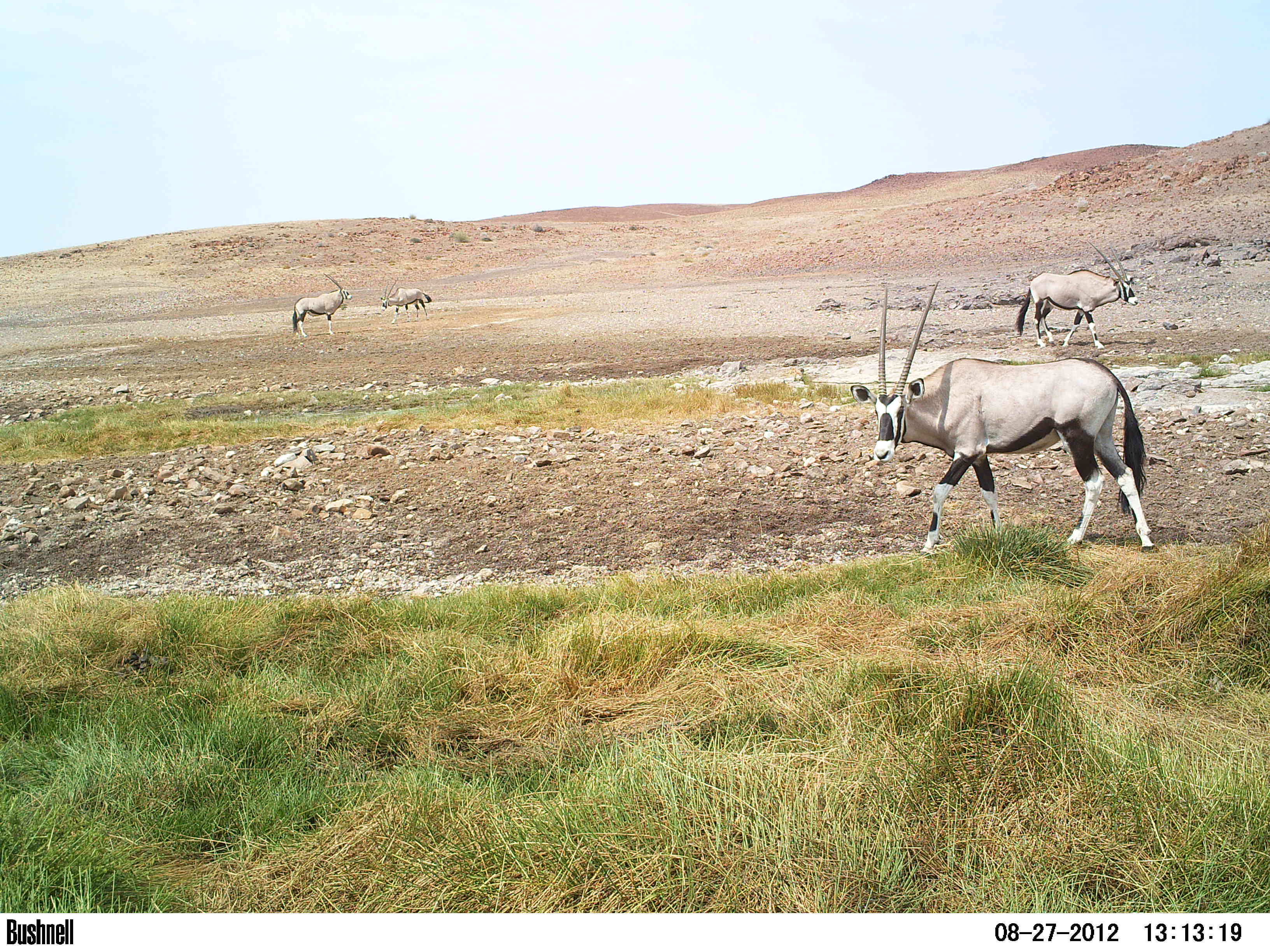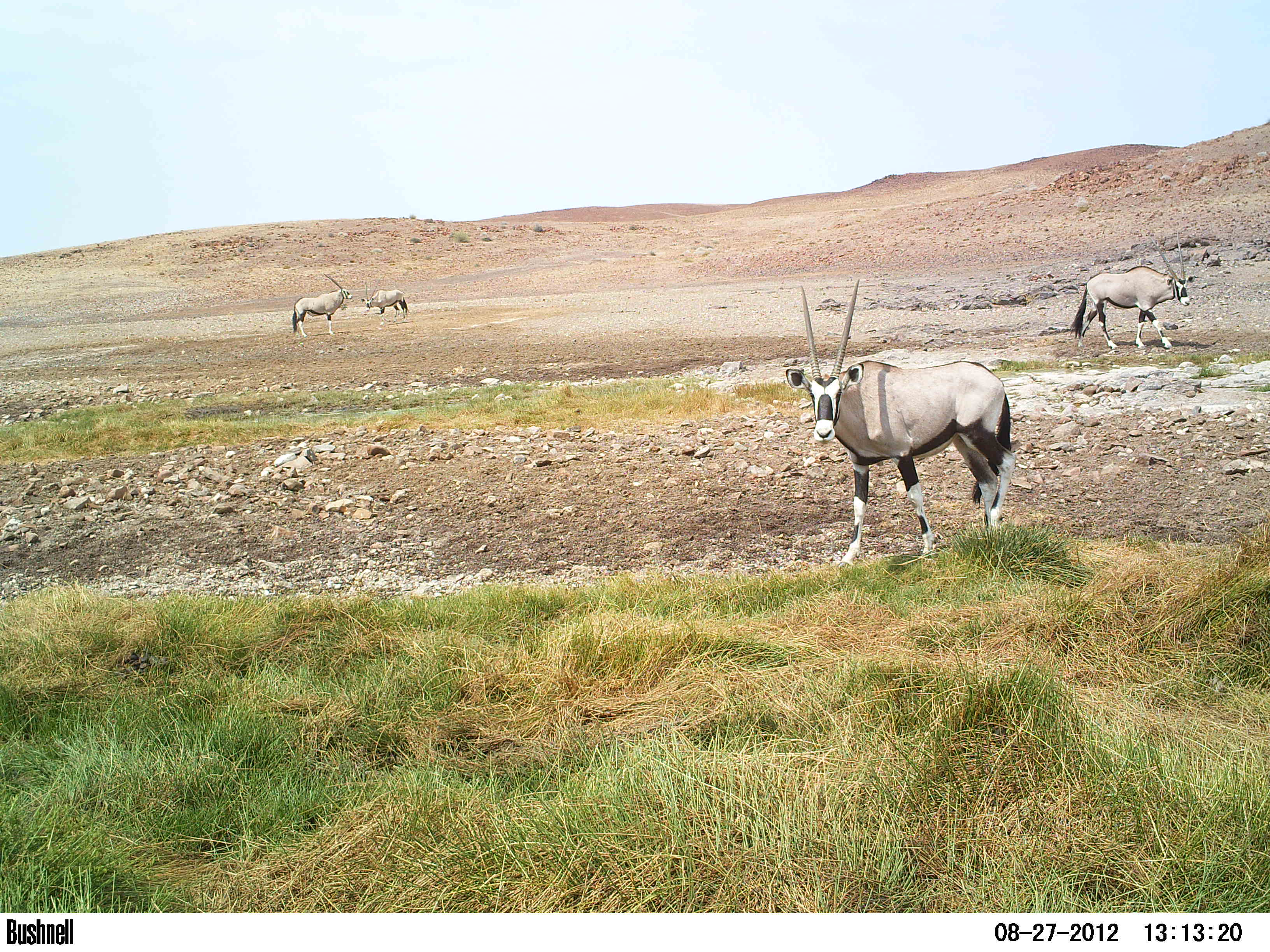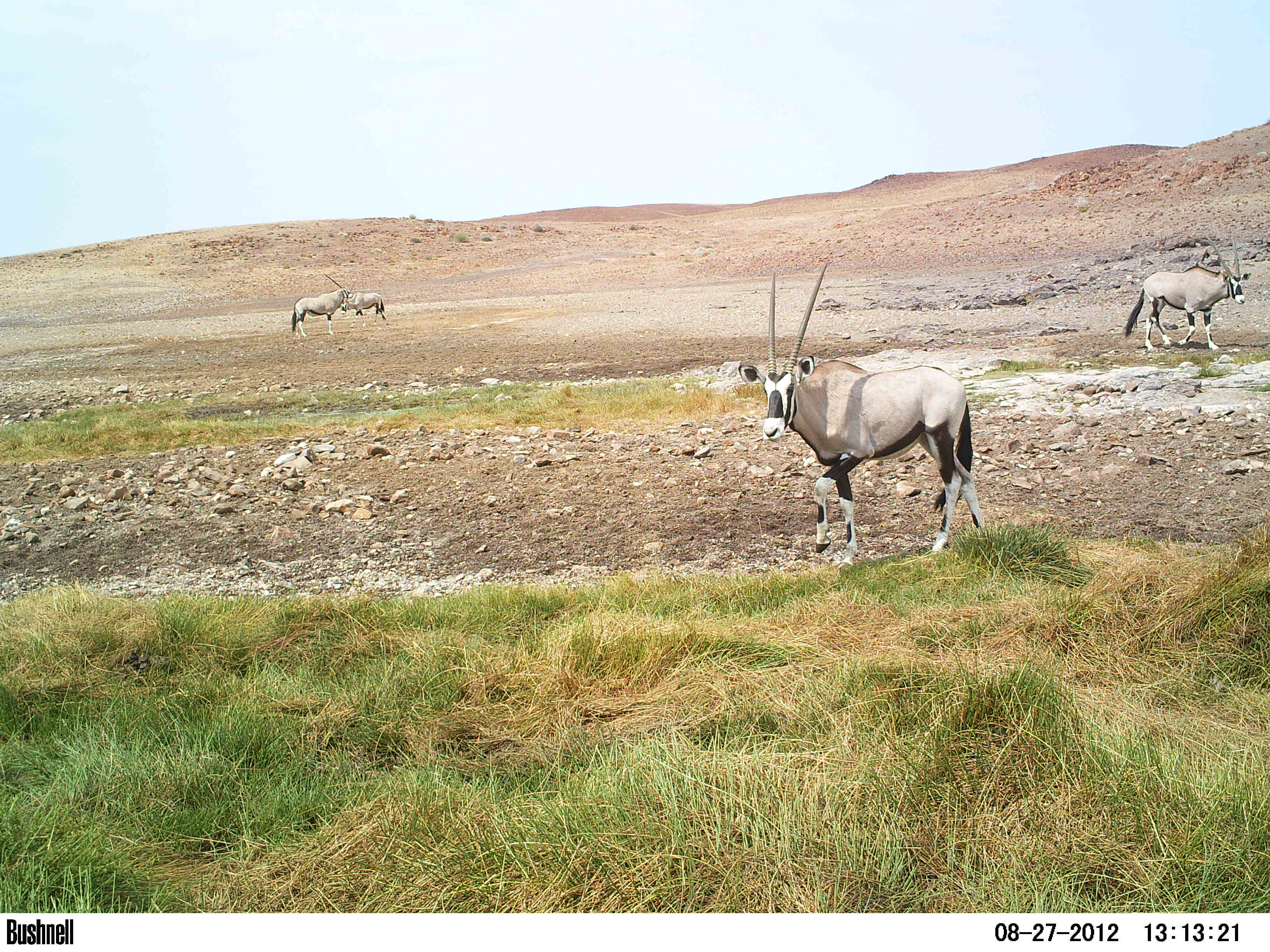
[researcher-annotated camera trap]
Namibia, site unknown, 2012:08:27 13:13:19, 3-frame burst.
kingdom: Animalia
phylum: Chordata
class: Mammalia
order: Artiodactyla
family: Bovidae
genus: Oryx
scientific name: Oryx gazella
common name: gemsbok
Oryx gazella (gemsbok).